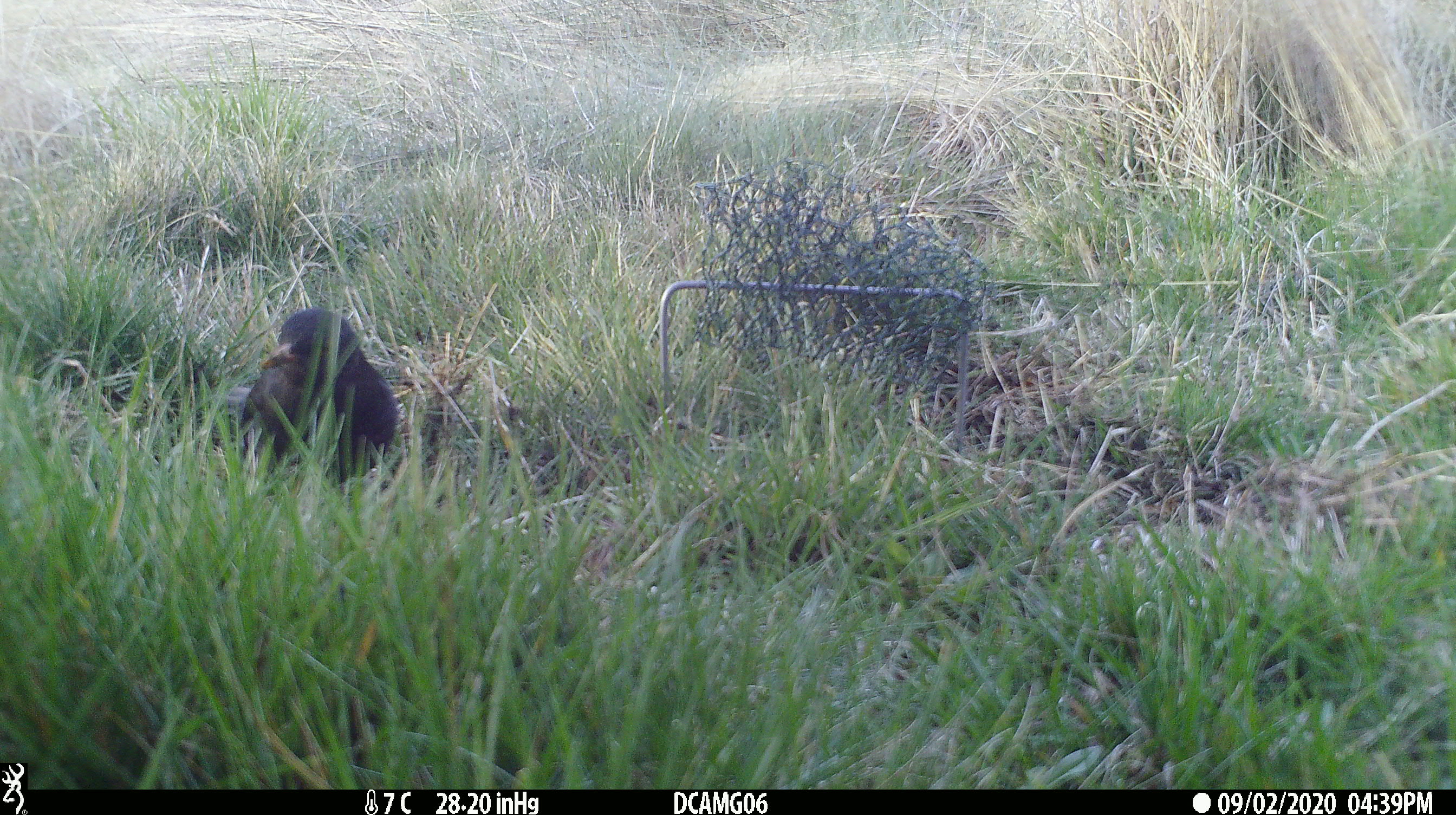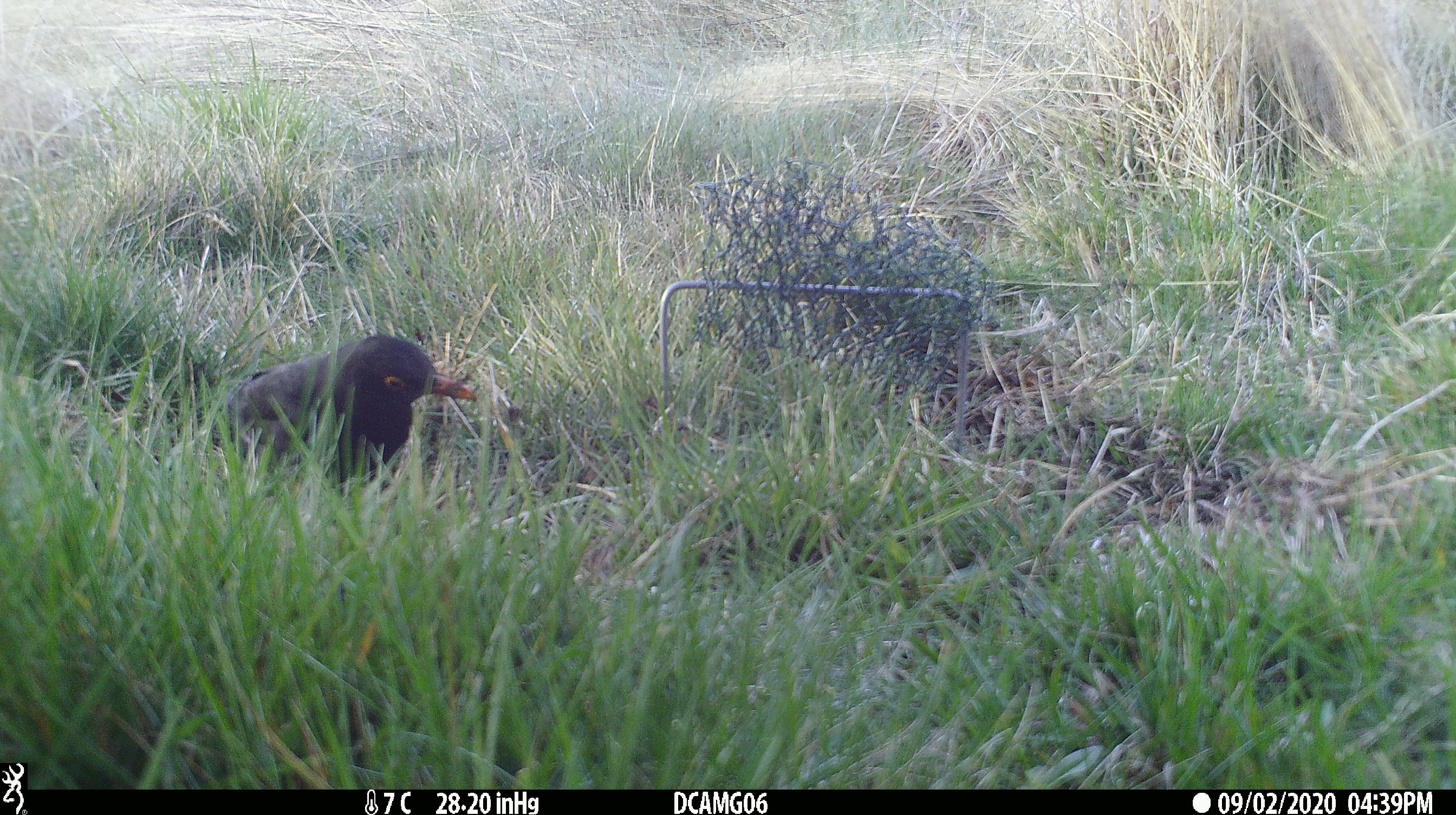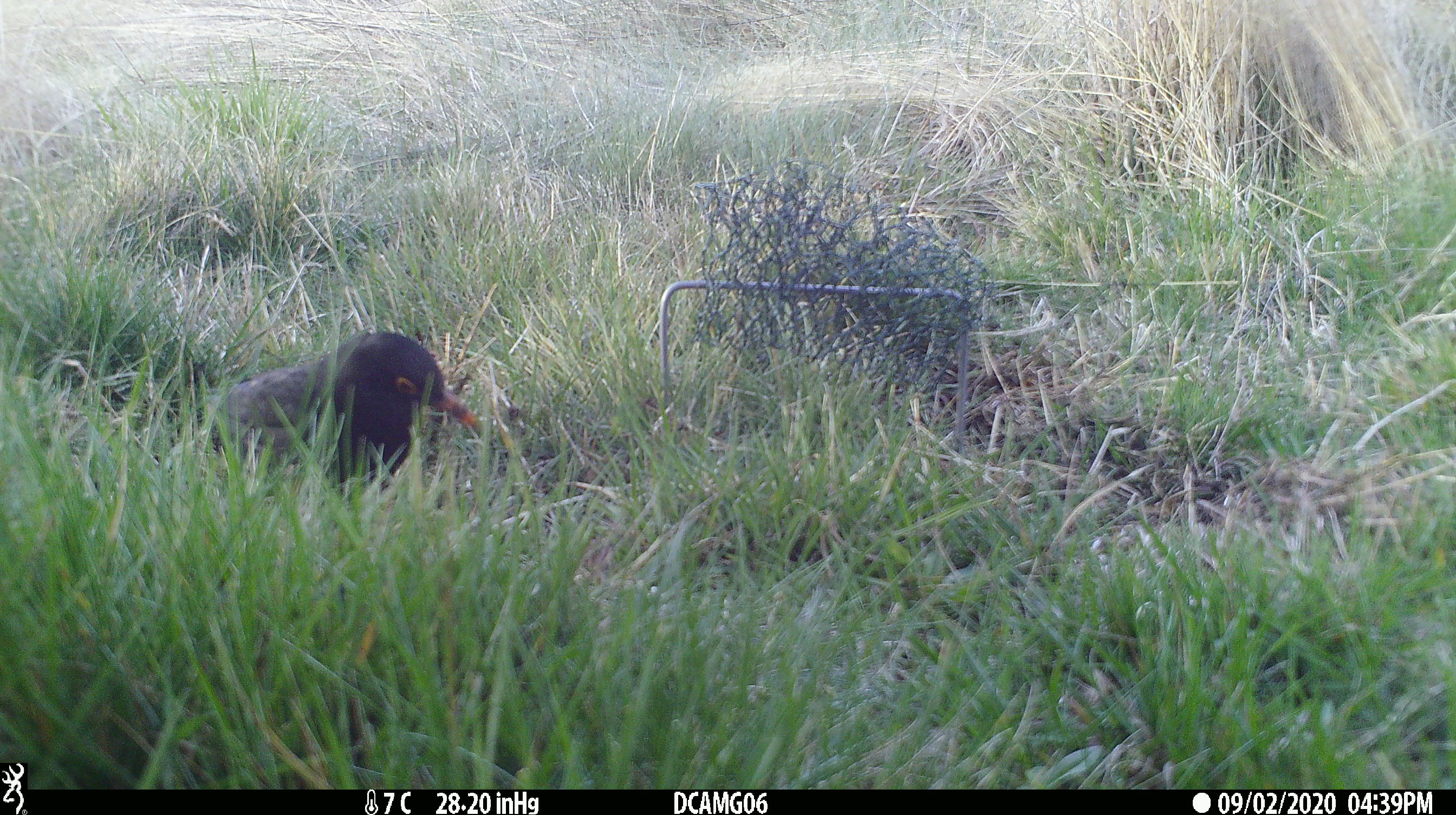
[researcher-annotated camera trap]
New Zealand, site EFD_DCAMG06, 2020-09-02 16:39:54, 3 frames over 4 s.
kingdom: Animalia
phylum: Chordata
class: Aves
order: Passeriformes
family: Turdidae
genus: Turdus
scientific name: Turdus merula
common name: eurasian blackbird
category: blackbird